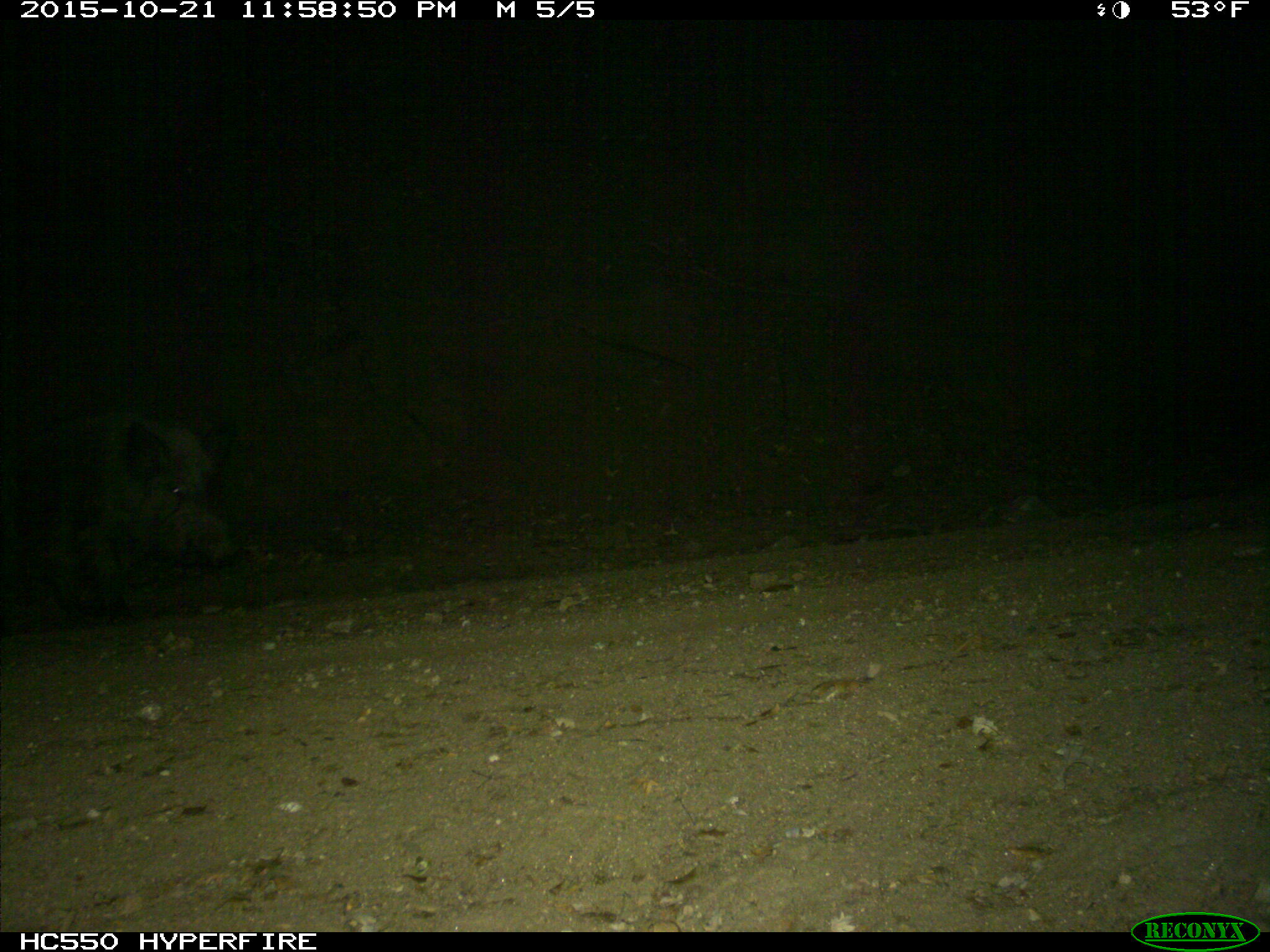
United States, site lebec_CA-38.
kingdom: Animalia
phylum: Chordata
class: Mammalia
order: Artiodactyla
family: Suidae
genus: Sus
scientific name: Sus scrofa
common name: wild boar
Sus scrofa (wild boar).